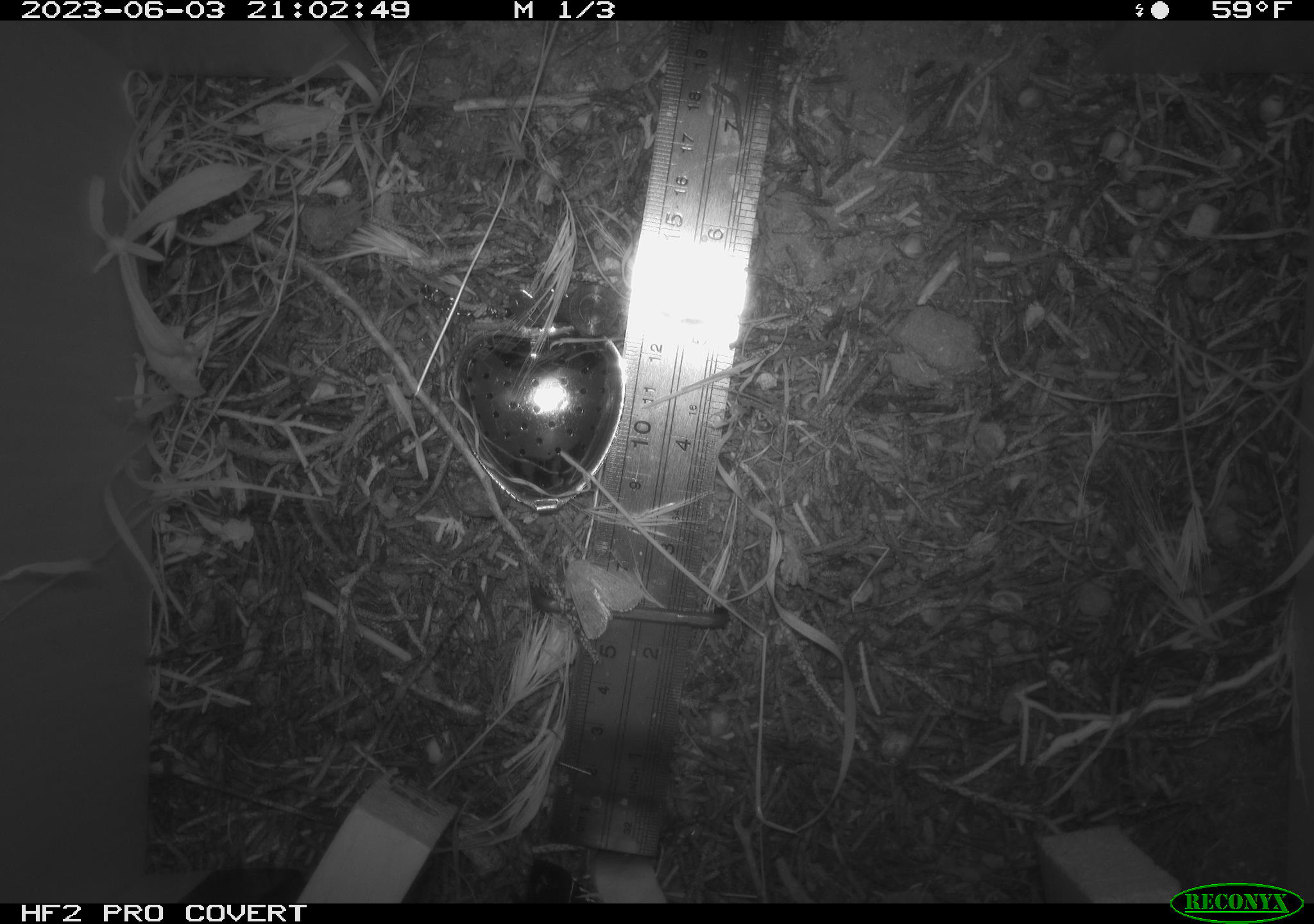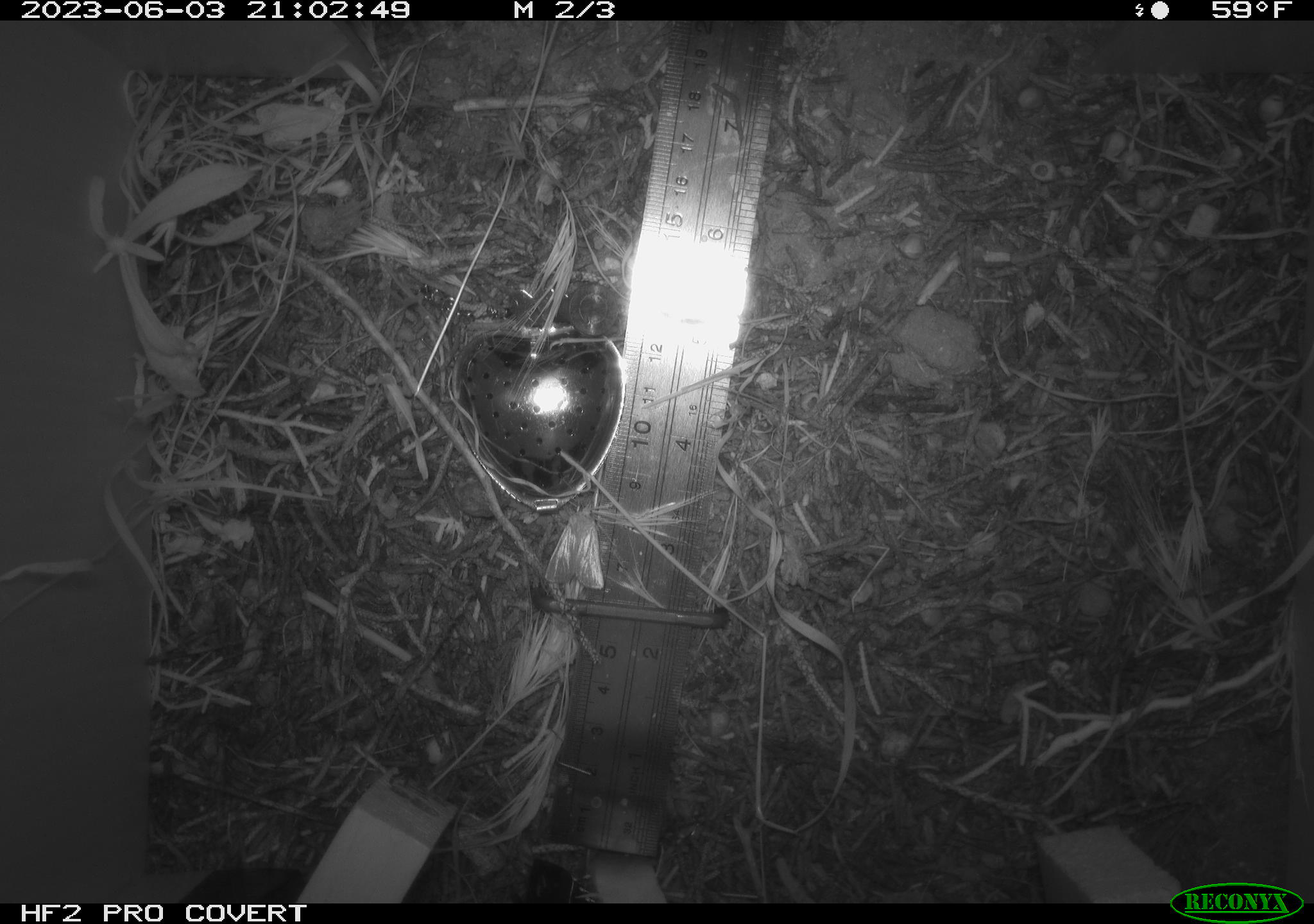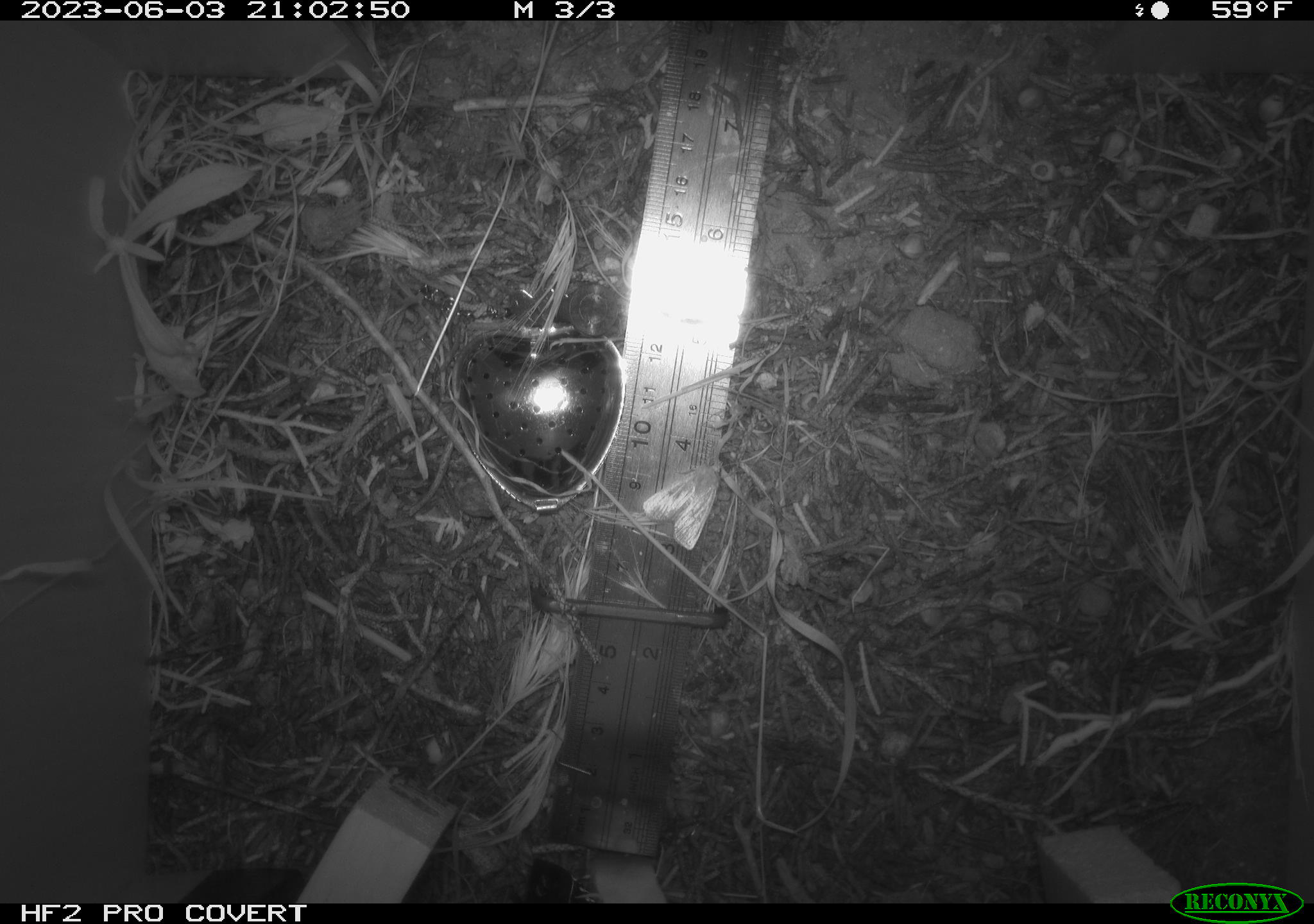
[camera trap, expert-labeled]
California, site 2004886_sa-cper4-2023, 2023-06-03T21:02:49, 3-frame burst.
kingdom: Animalia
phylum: Arthropoda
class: Insecta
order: Lepidoptera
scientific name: Lepidoptera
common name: butterflies and moths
Butterflies and moths (Lepidoptera).